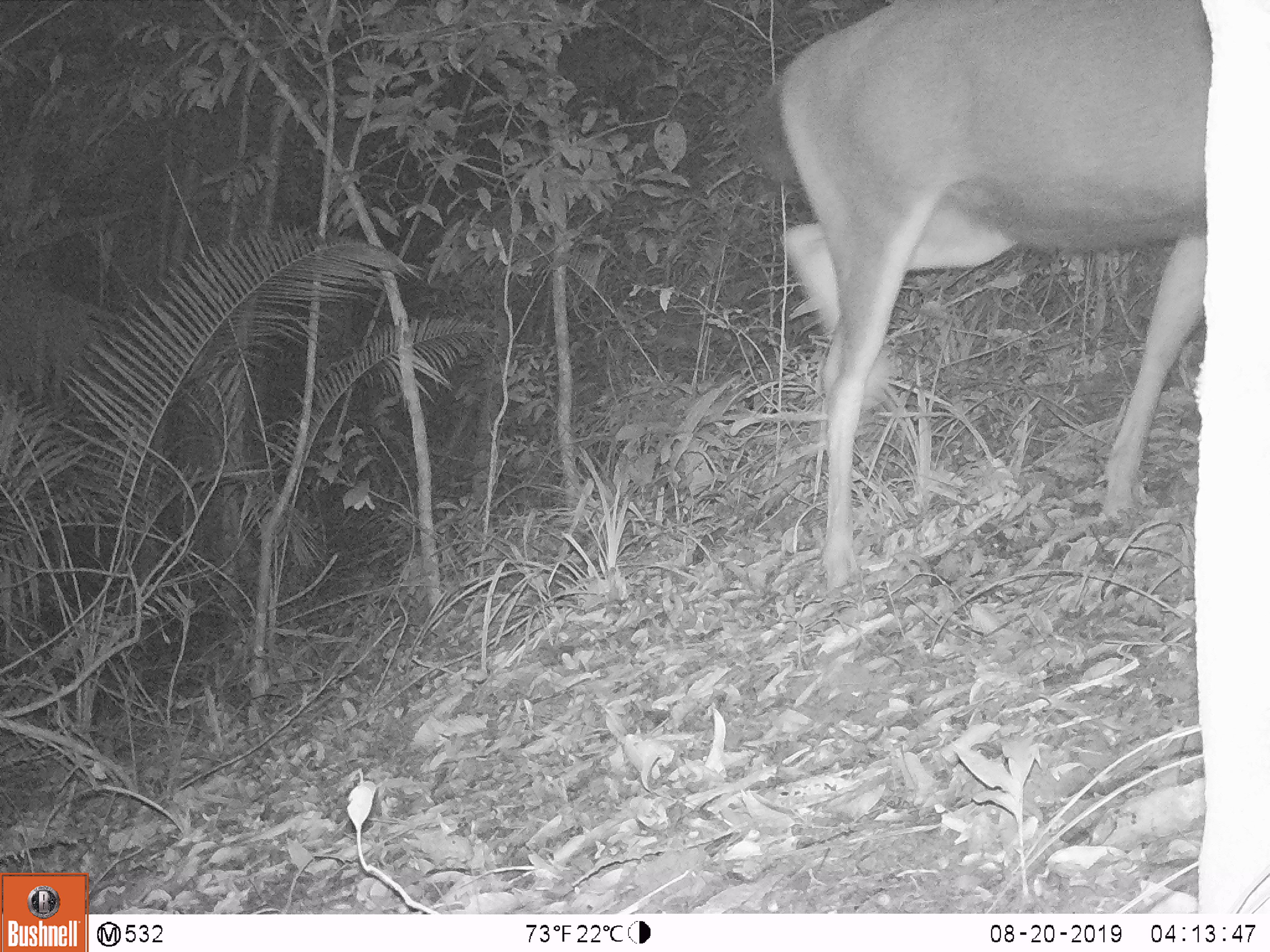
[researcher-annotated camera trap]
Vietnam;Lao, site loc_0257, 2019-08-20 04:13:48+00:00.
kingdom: Animalia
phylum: Chordata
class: Mammalia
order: Artiodactyla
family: Cervidae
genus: Rusa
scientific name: Rusa unicolor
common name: sambar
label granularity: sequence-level